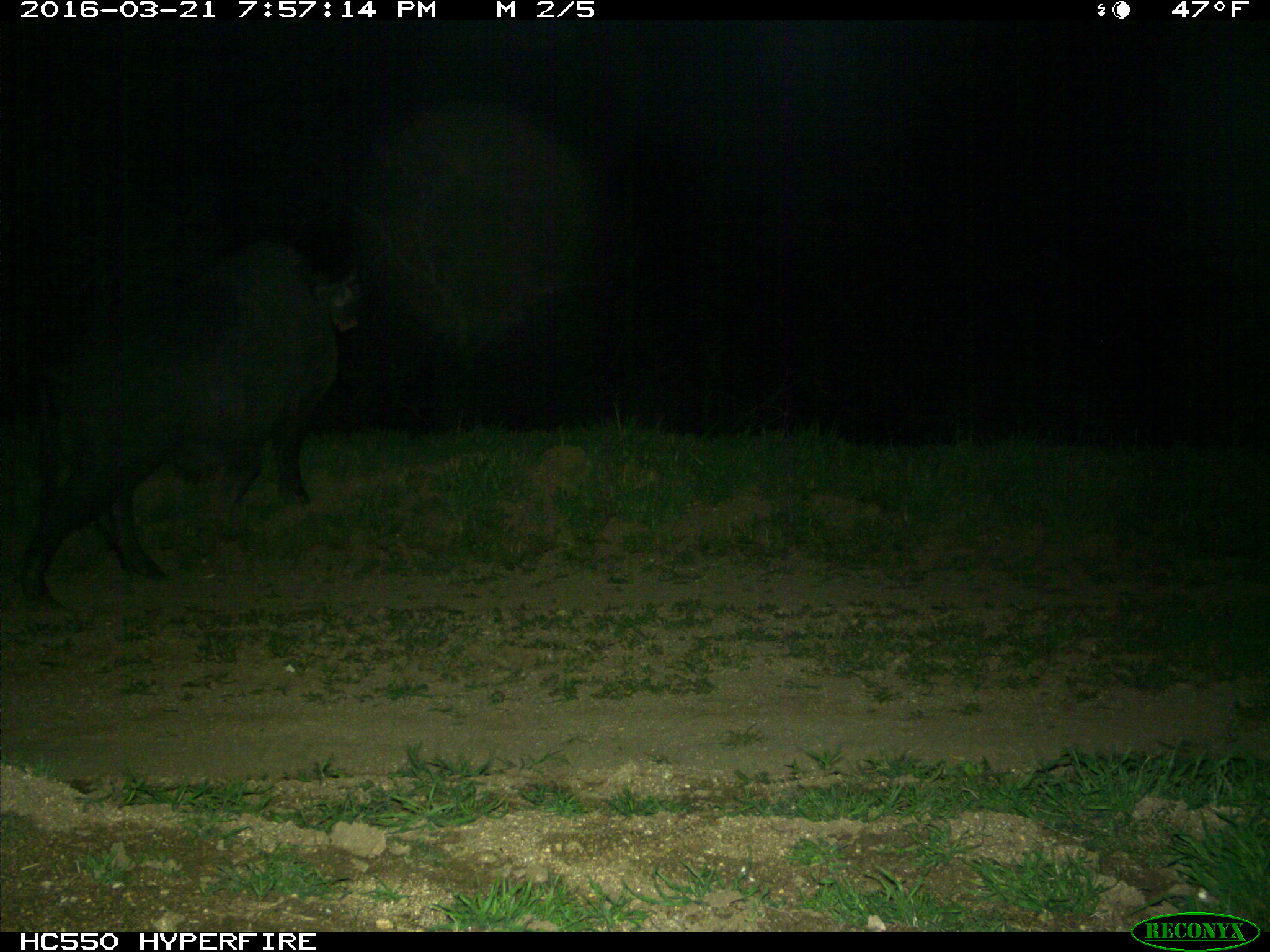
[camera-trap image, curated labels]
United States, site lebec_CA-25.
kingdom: Animalia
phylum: Chordata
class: Mammalia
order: Artiodactyla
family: Suidae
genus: Sus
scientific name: Sus scrofa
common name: wild boar